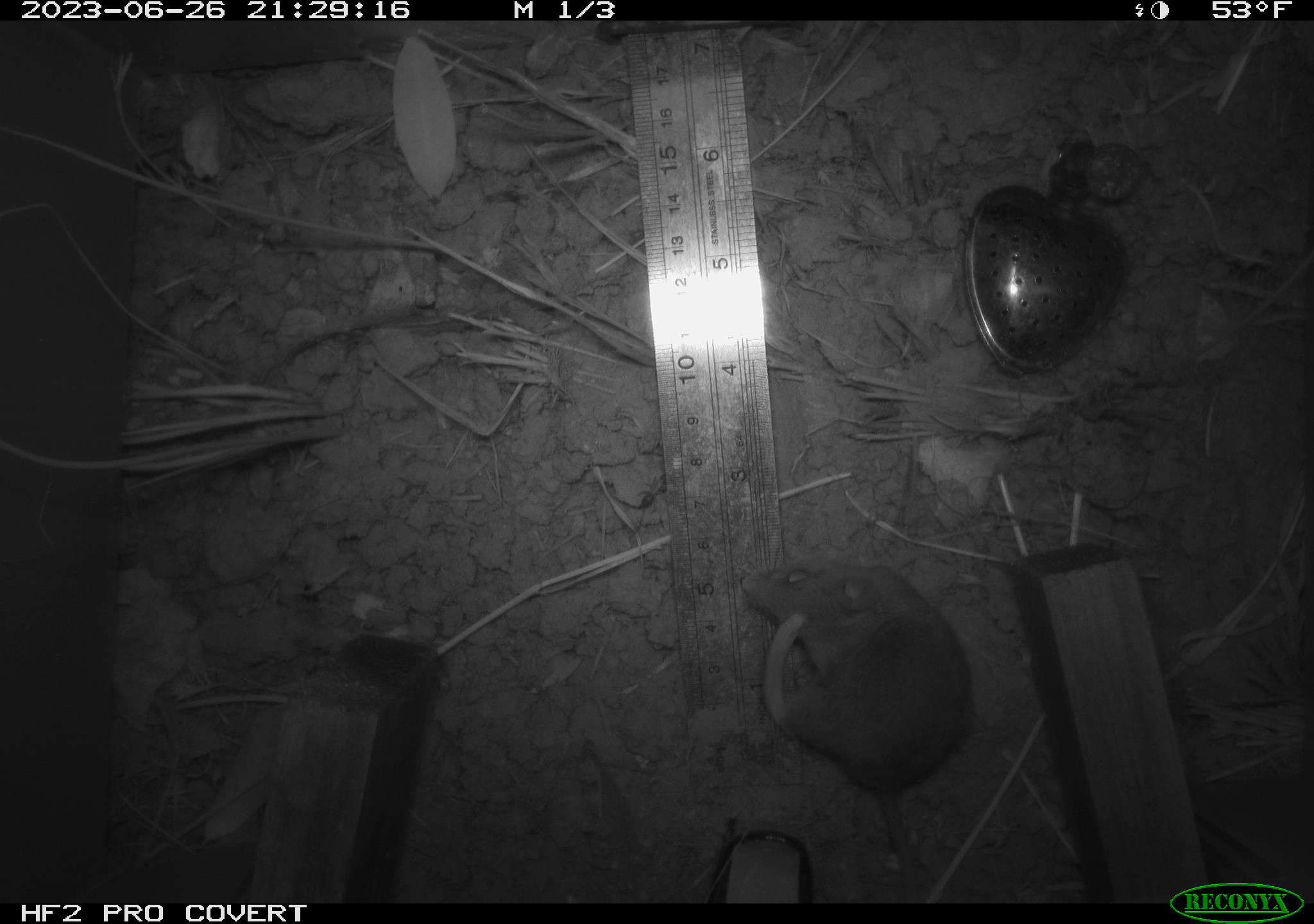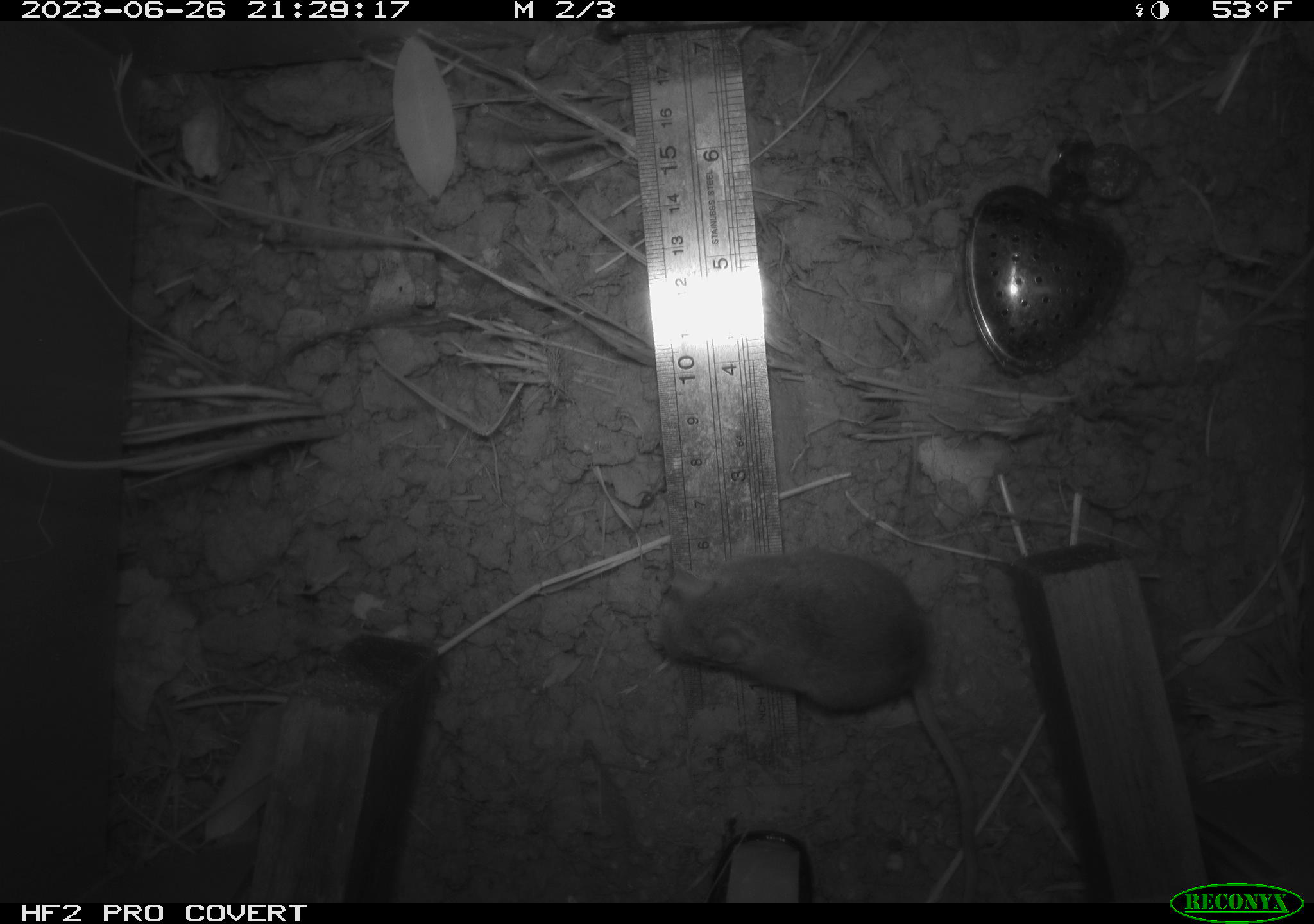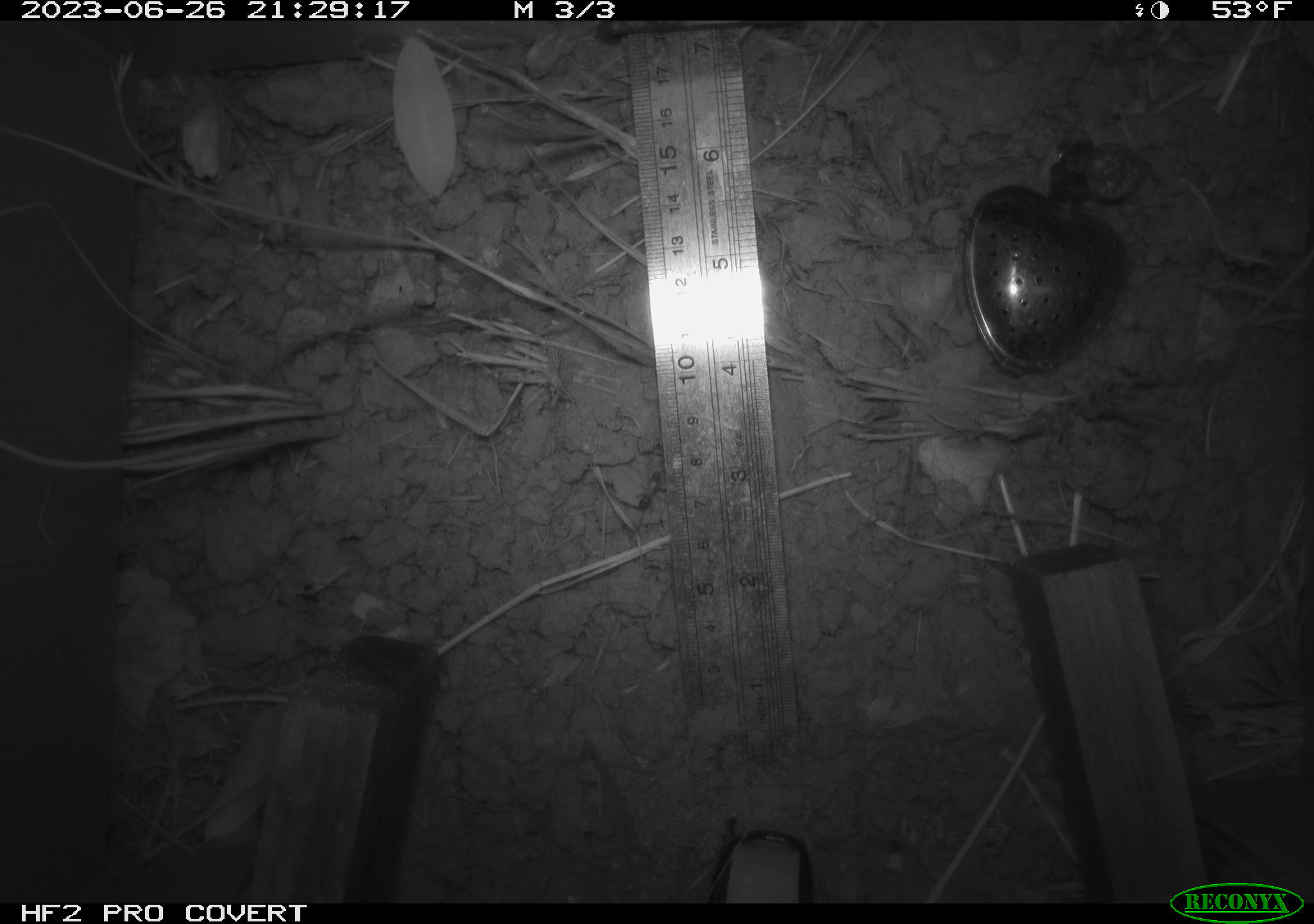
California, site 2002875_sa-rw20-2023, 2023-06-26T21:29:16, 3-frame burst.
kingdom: Animalia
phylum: Chordata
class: Mammalia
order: Rodentia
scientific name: Rodentia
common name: mouse species